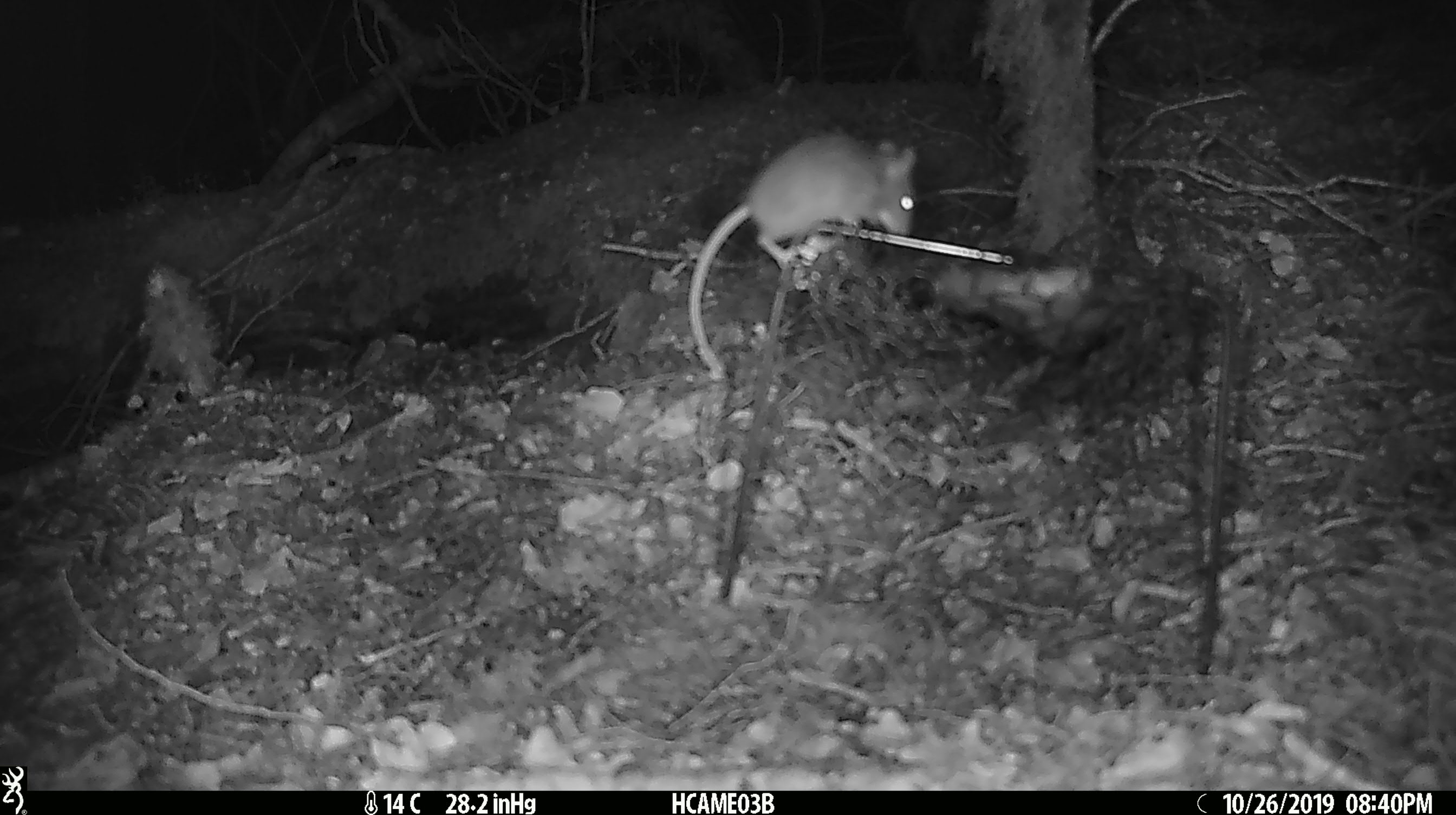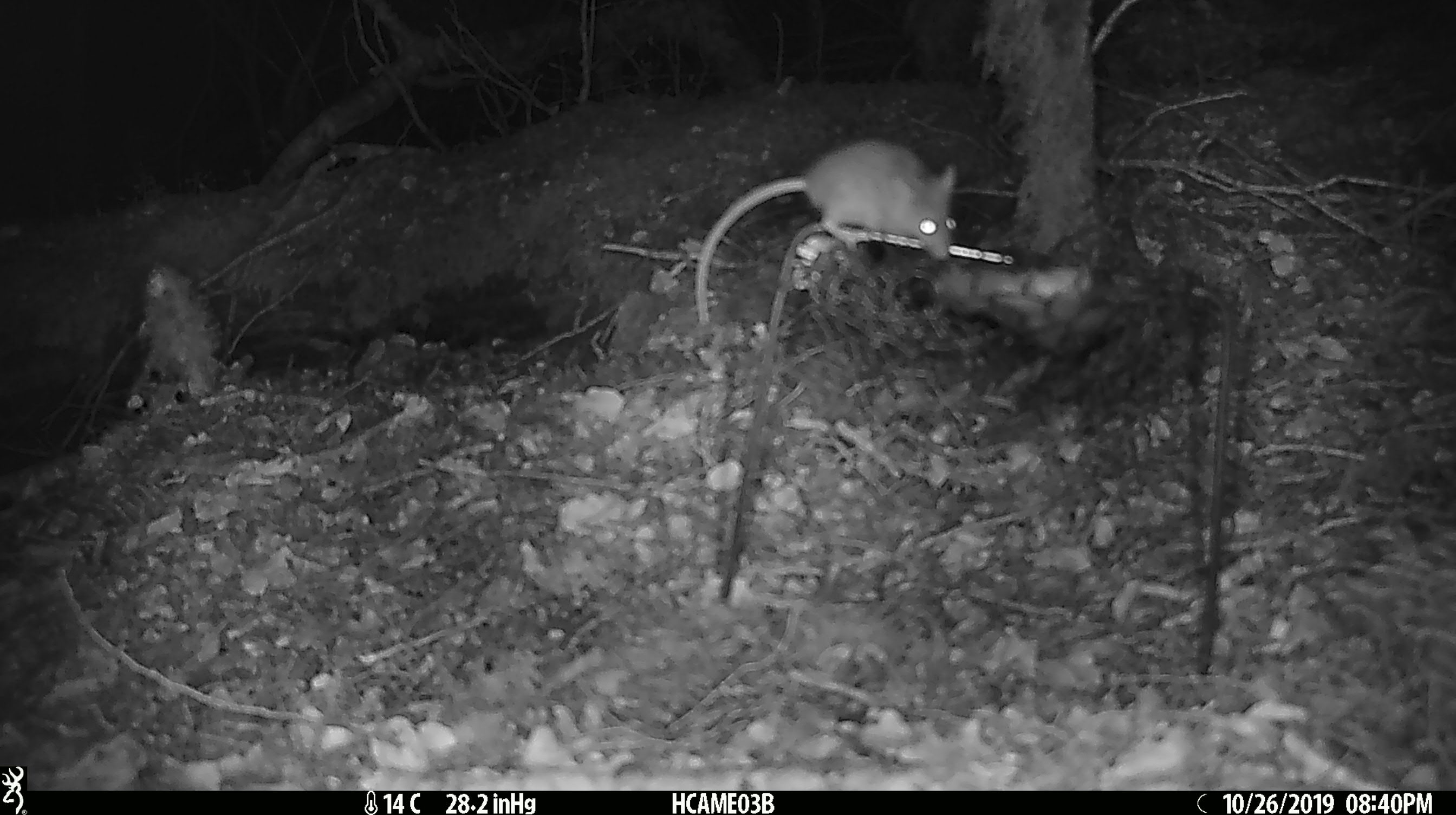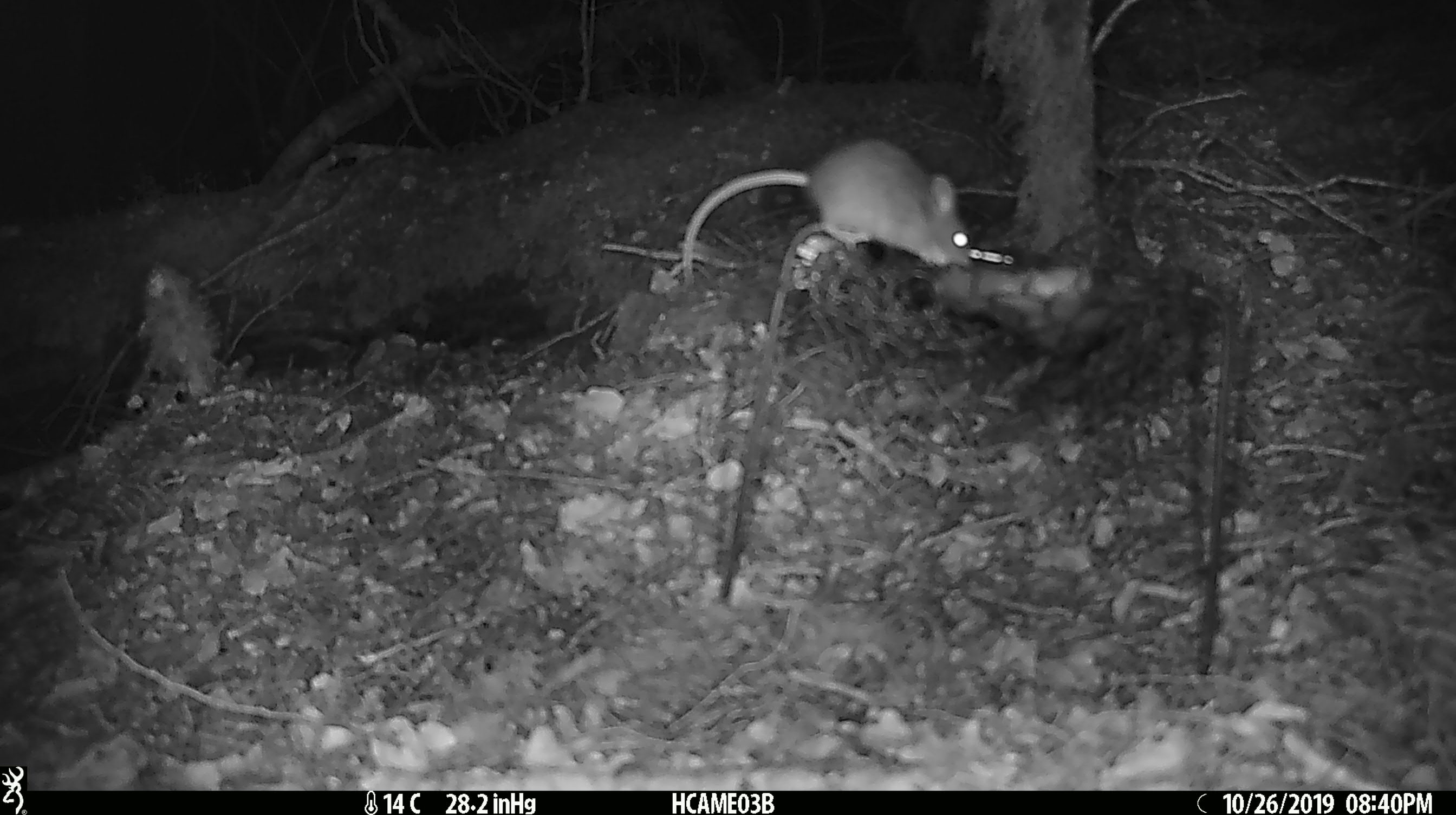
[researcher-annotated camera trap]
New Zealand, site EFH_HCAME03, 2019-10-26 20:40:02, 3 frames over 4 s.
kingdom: Animalia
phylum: Chordata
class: Mammalia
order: Rodentia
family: Muridae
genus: Mus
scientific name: Mus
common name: mouse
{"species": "mouse (Mus)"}